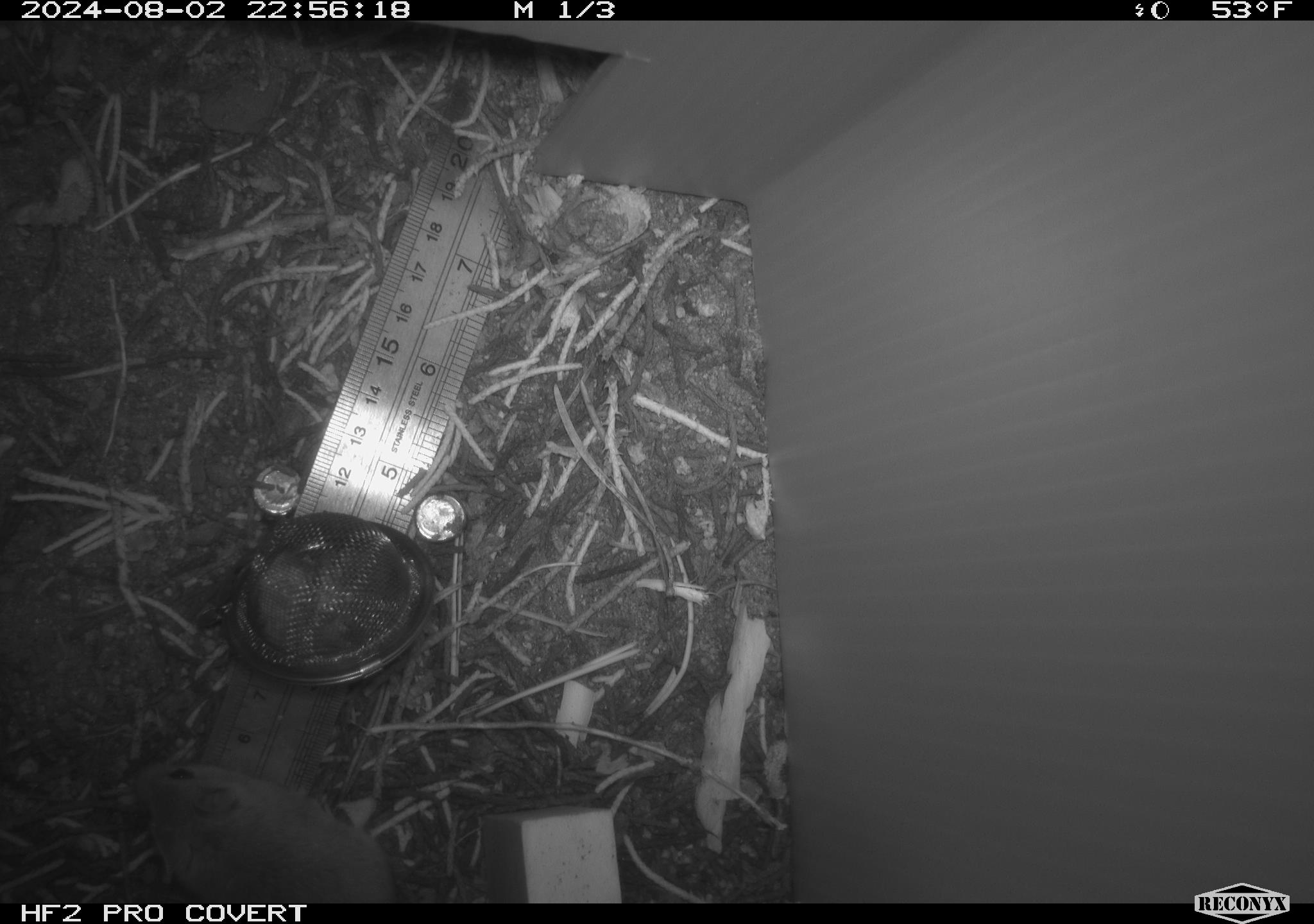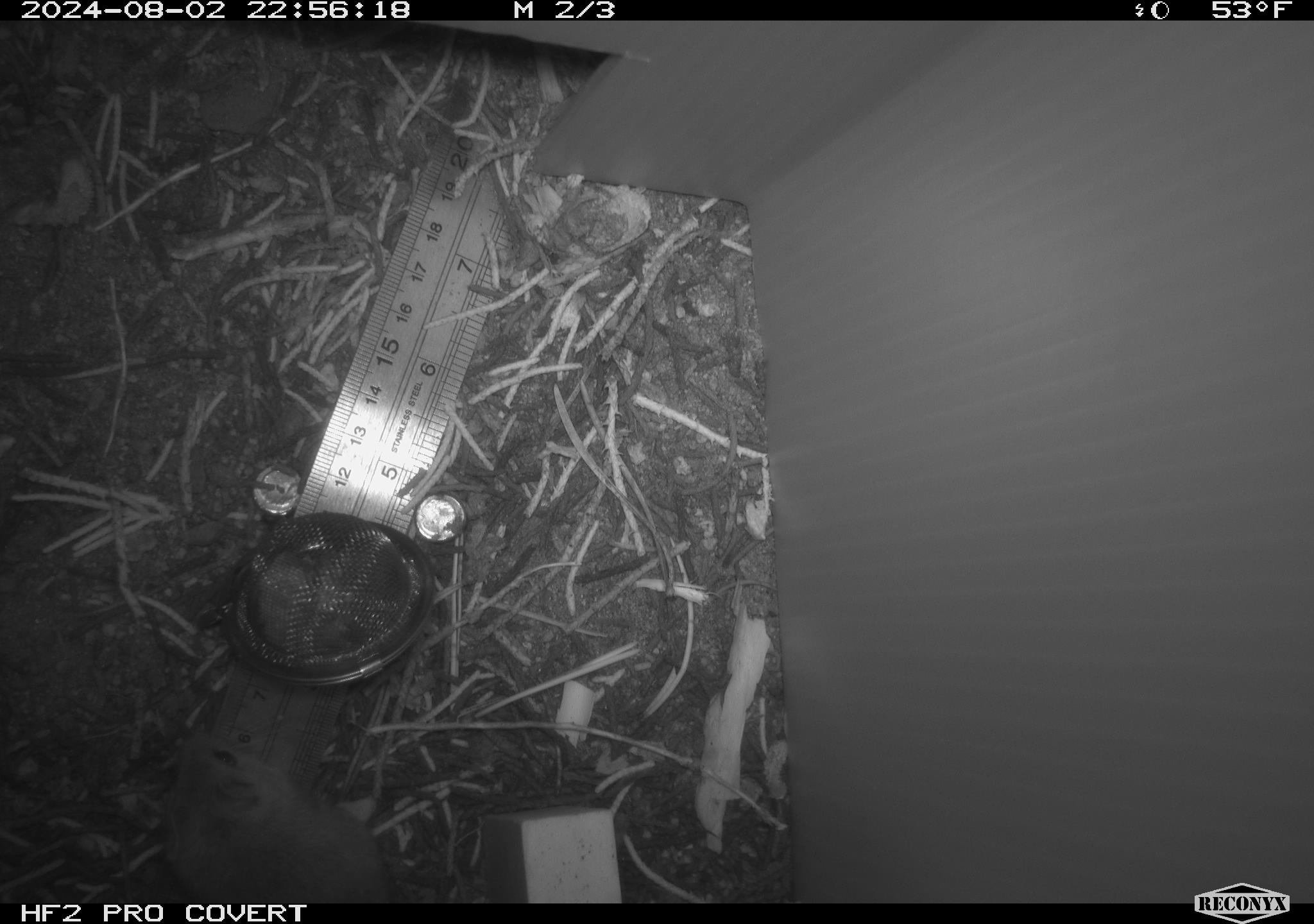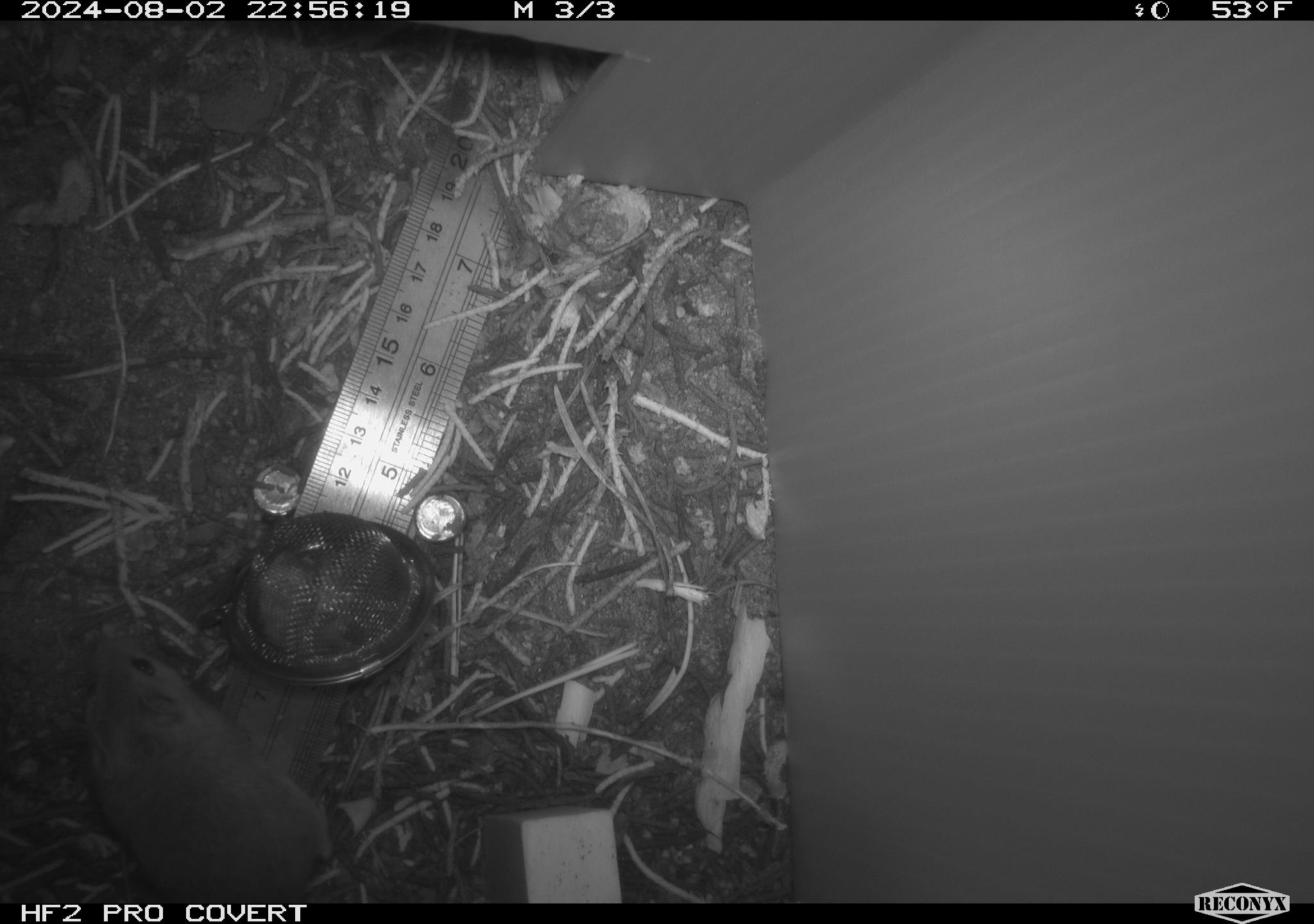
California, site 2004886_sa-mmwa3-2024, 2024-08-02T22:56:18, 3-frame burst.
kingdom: Animalia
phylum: Chordata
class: Mammalia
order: Rodentia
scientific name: Rodentia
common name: mouse species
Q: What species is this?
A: Mouse species (Rodentia).